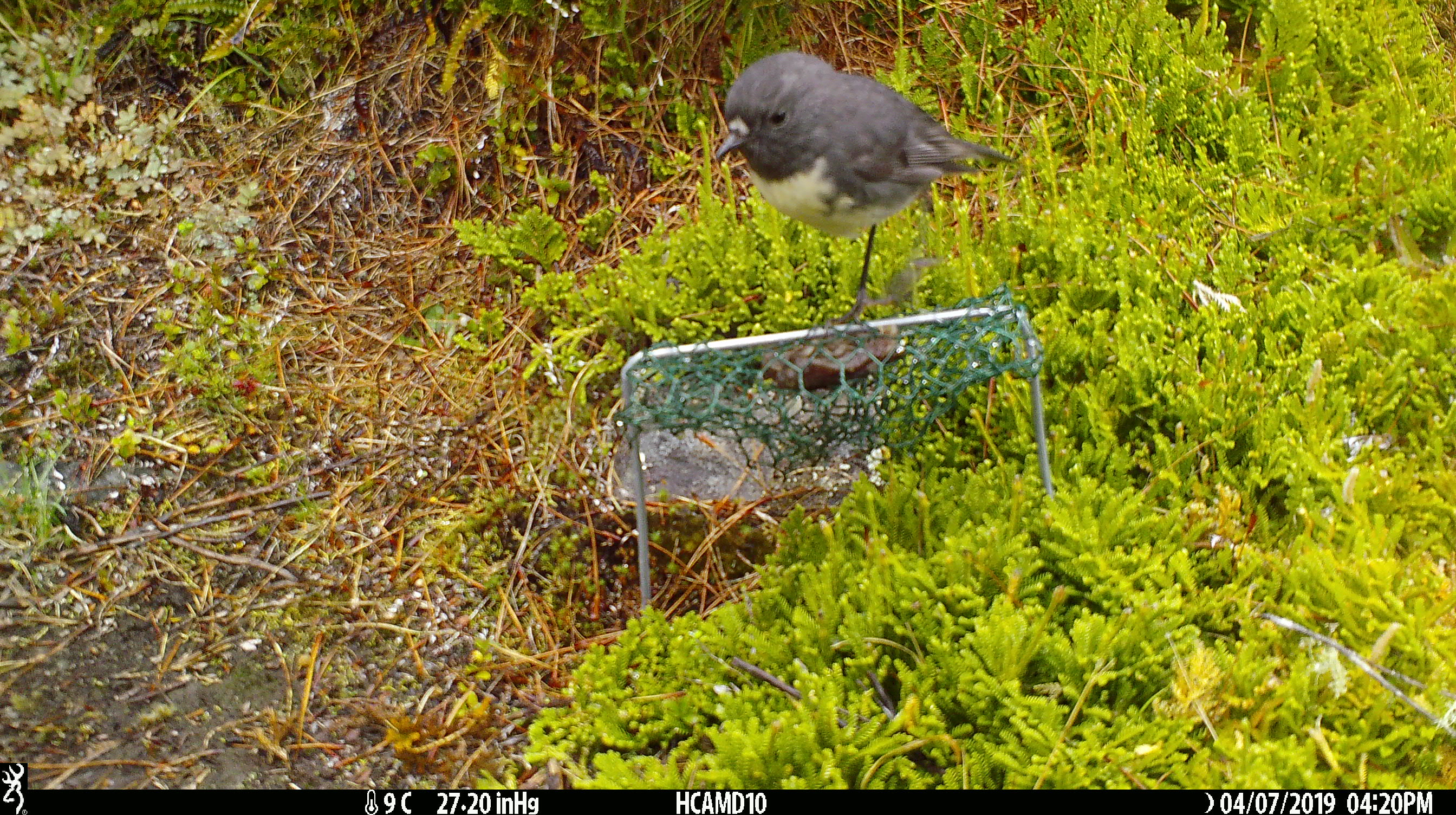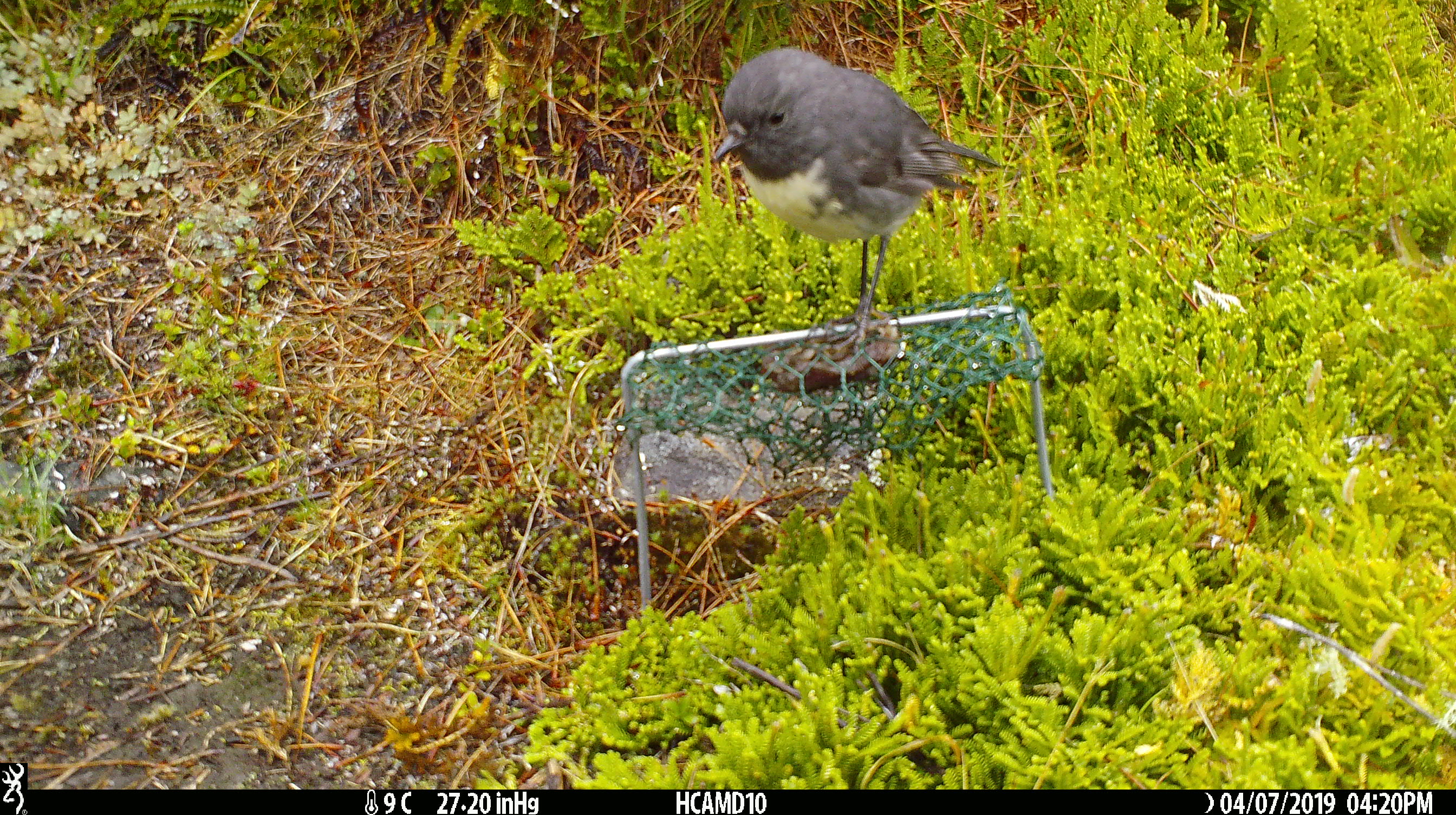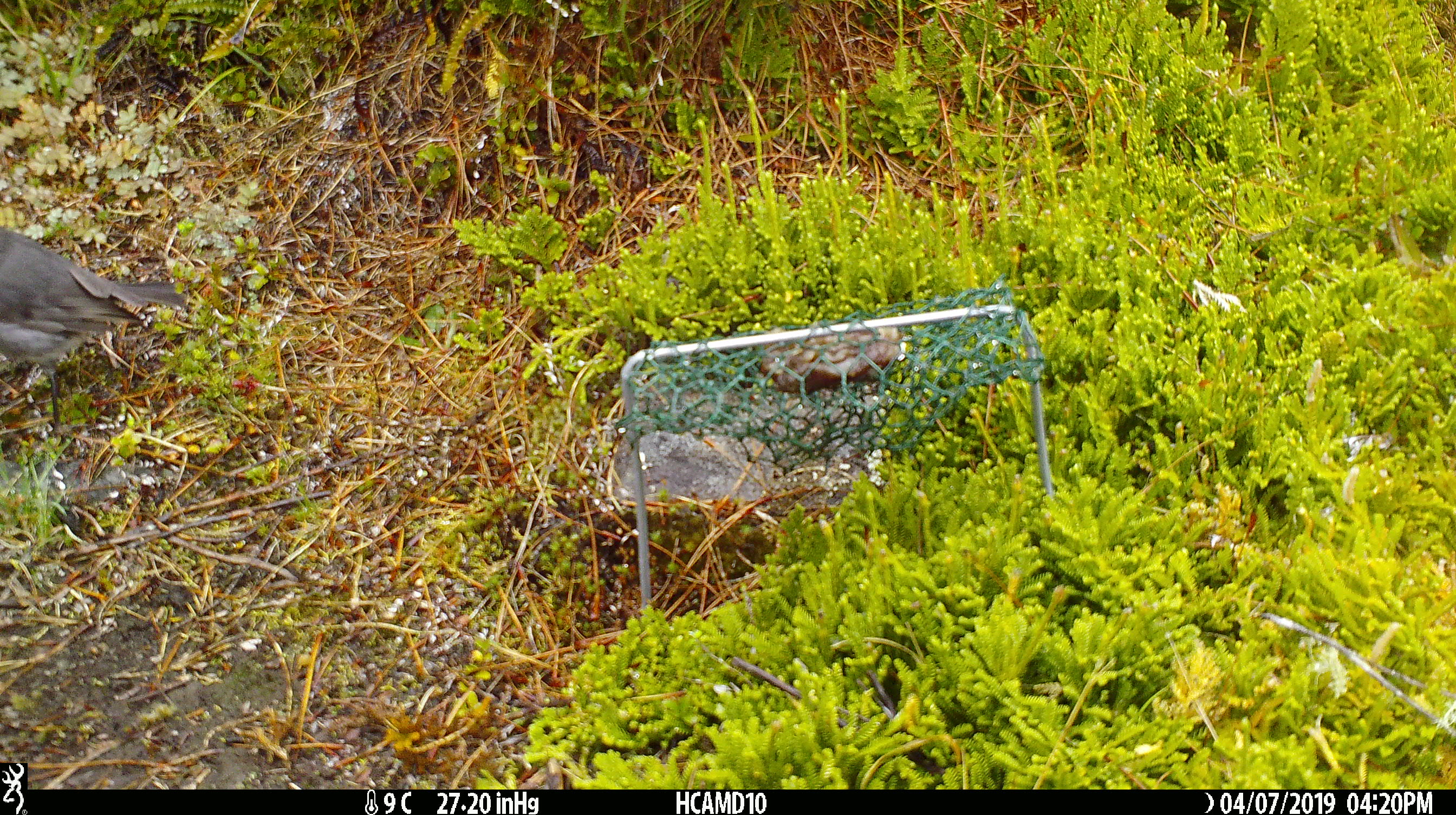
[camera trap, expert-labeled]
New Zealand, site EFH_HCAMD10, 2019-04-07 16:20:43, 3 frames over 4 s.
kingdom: Animalia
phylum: Chordata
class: Aves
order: Passeriformes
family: Petroicidae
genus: Petroica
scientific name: Petroica australis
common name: new zealand robin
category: robin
Robin (new zealand robin) (Petroica australis).